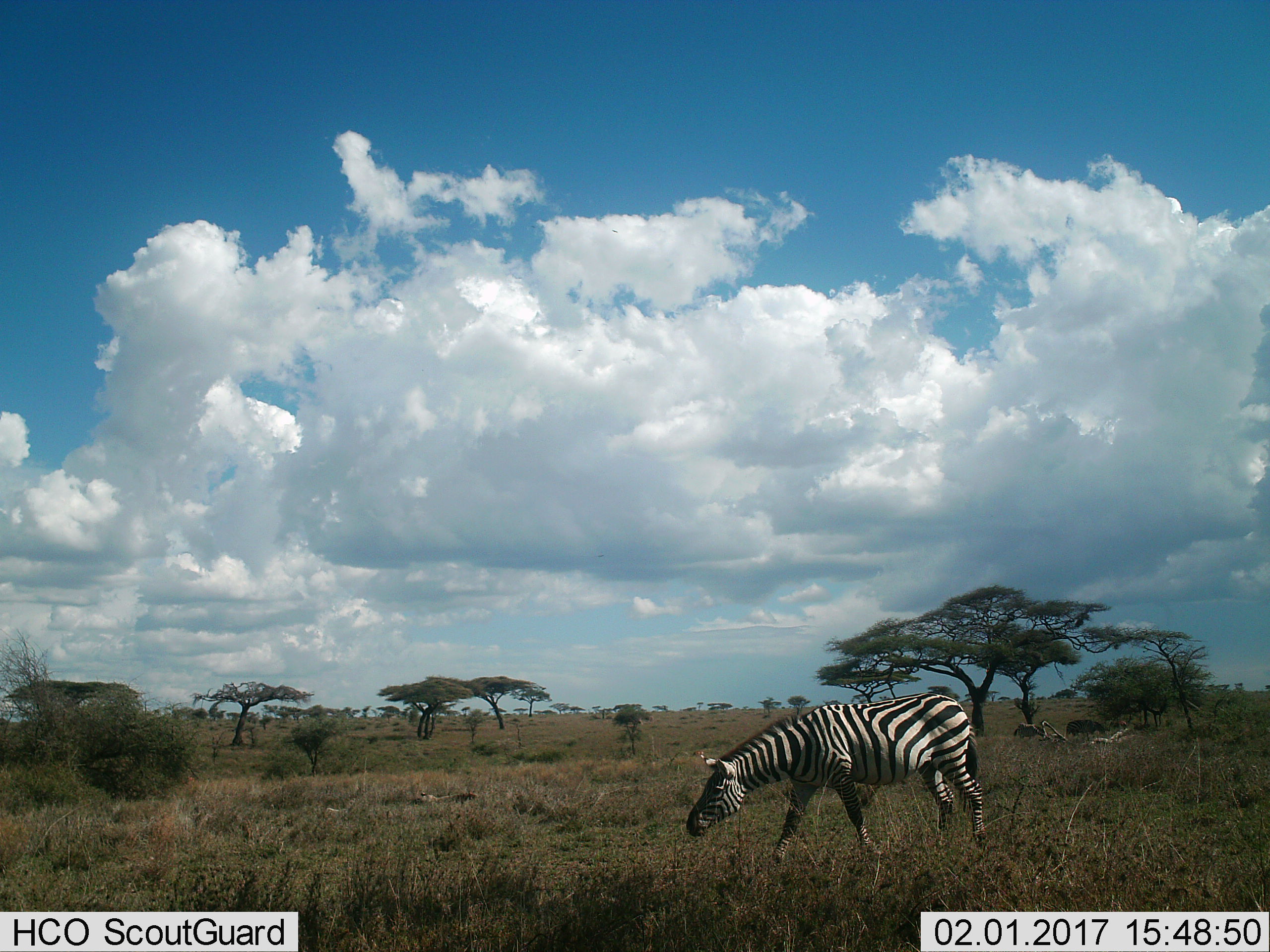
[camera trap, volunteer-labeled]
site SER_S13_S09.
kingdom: Animalia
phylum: Chordata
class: Mammalia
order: Perissodactyla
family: Equidae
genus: Equus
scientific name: Equus quagga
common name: plains zebra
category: zebraplains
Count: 2.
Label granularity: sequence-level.